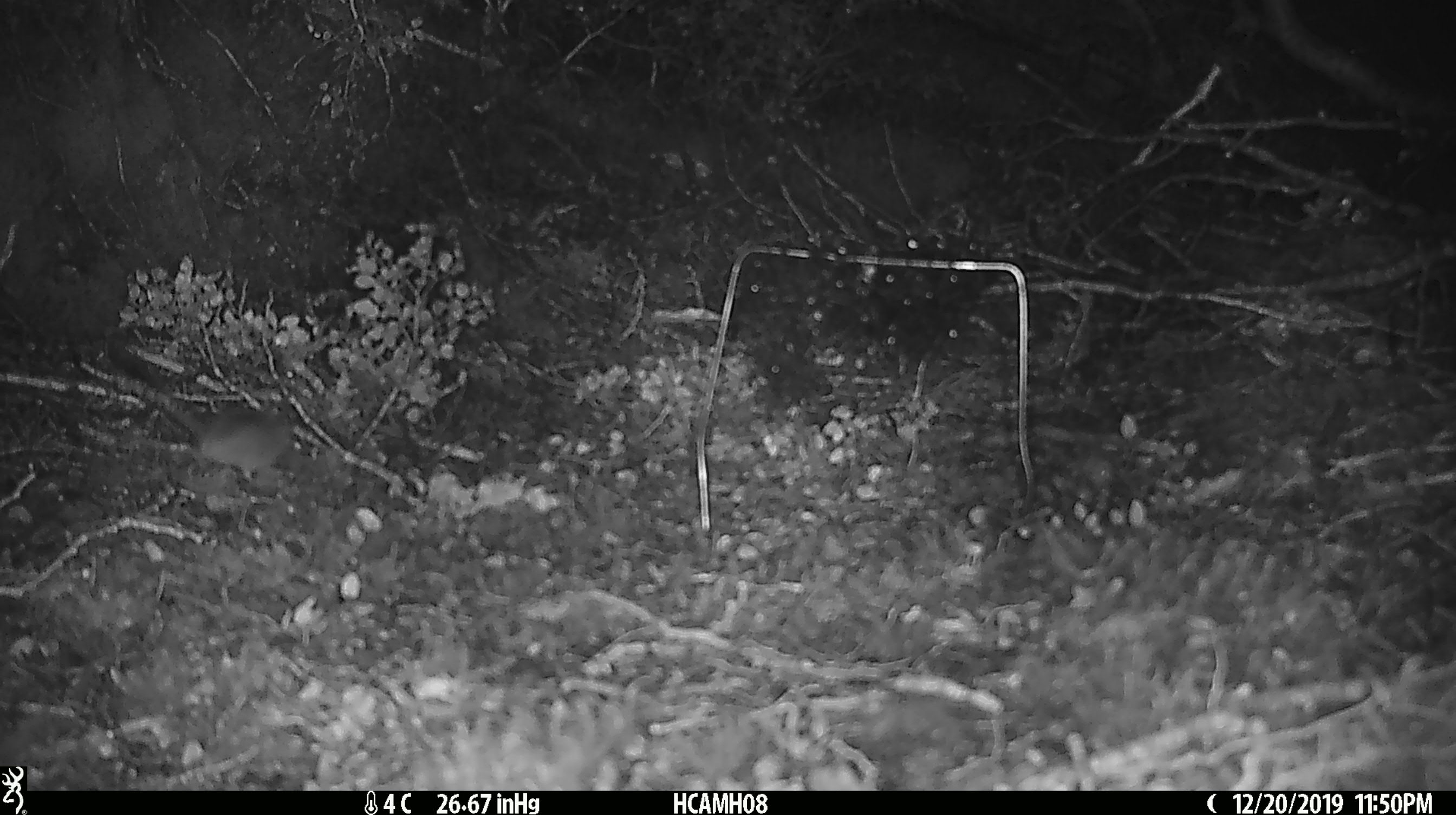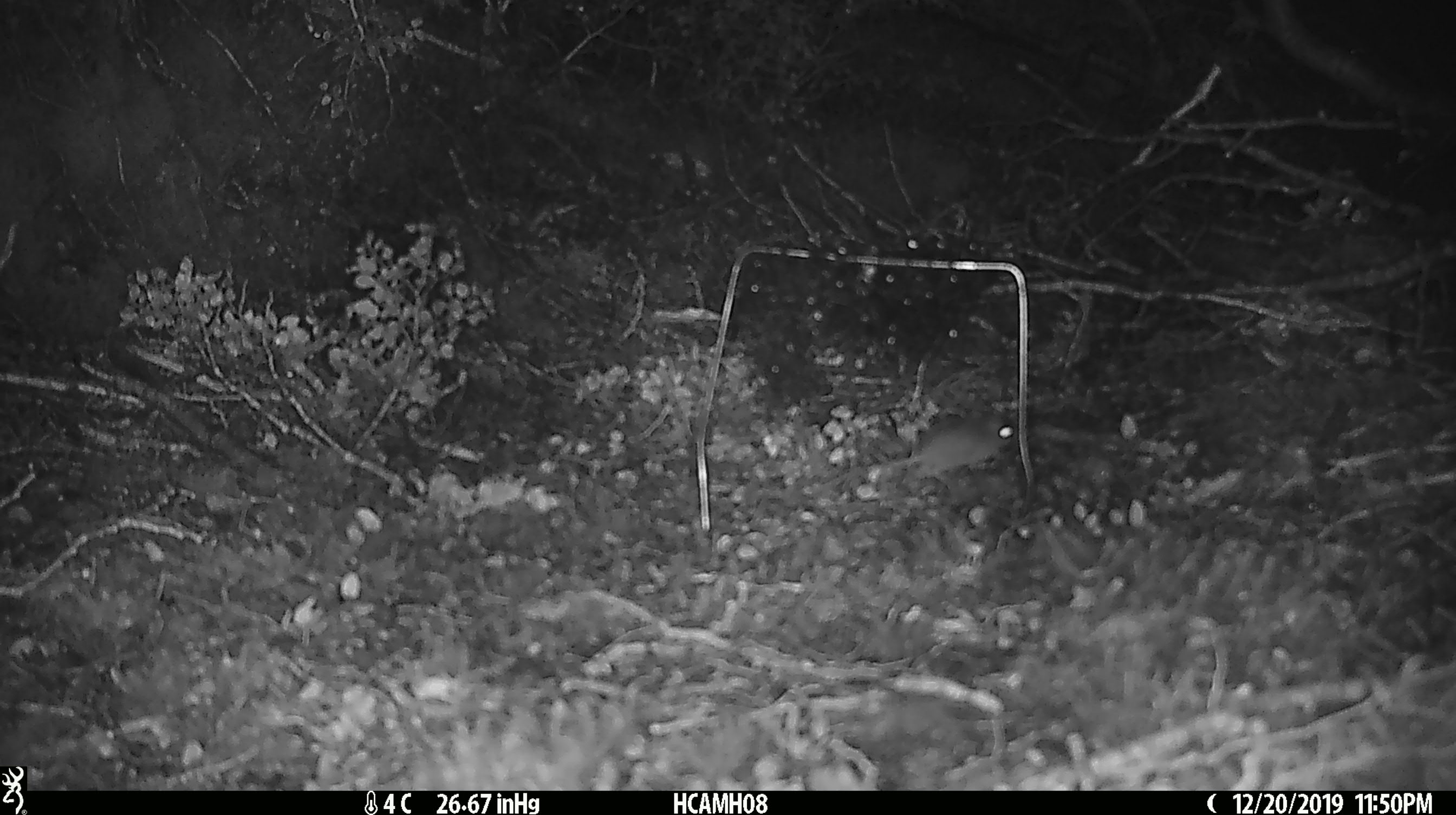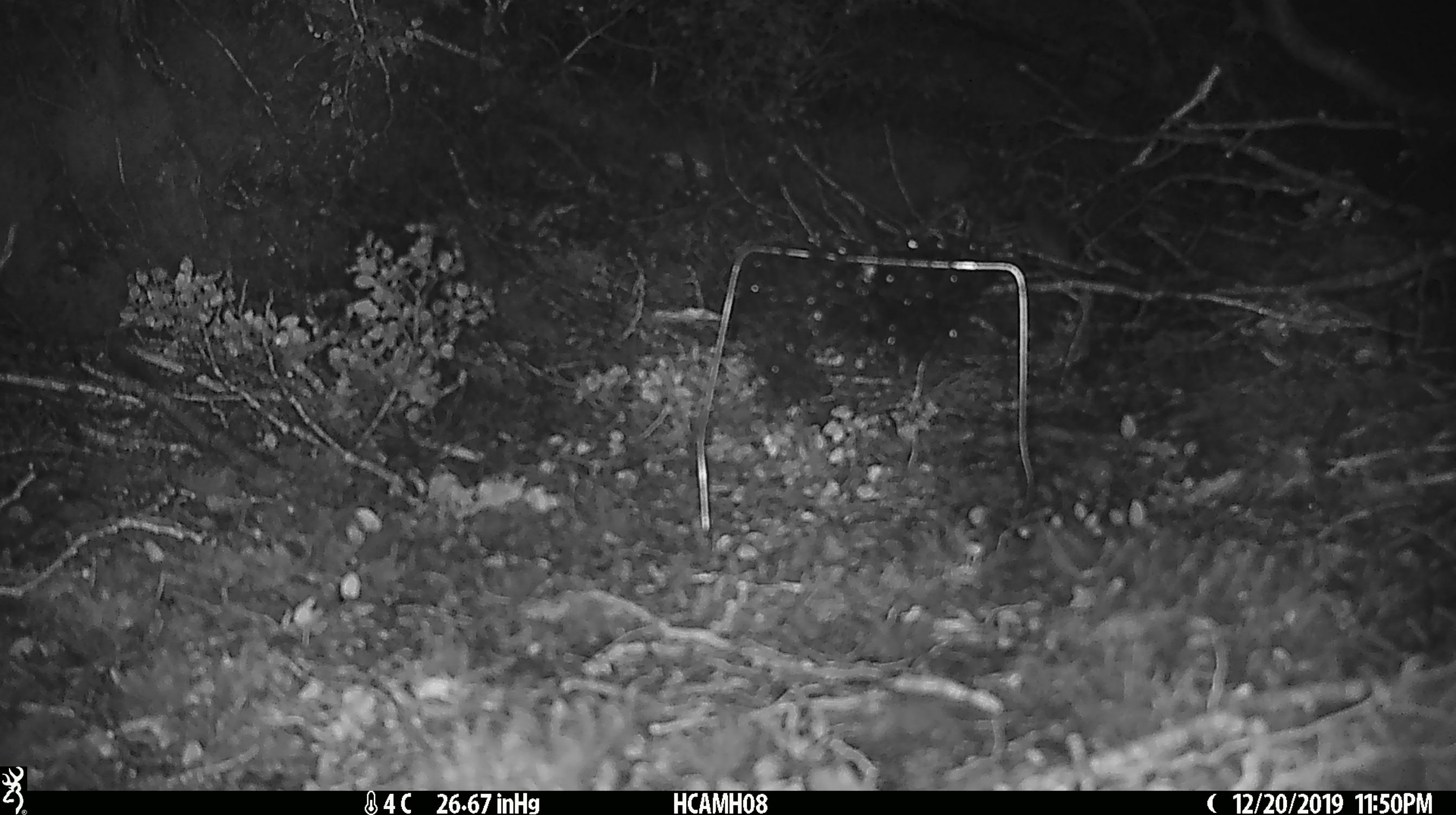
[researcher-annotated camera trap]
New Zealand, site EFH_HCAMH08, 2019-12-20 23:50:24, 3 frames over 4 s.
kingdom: Animalia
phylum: Chordata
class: Mammalia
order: Rodentia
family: Muridae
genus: Mus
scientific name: Mus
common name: mouse